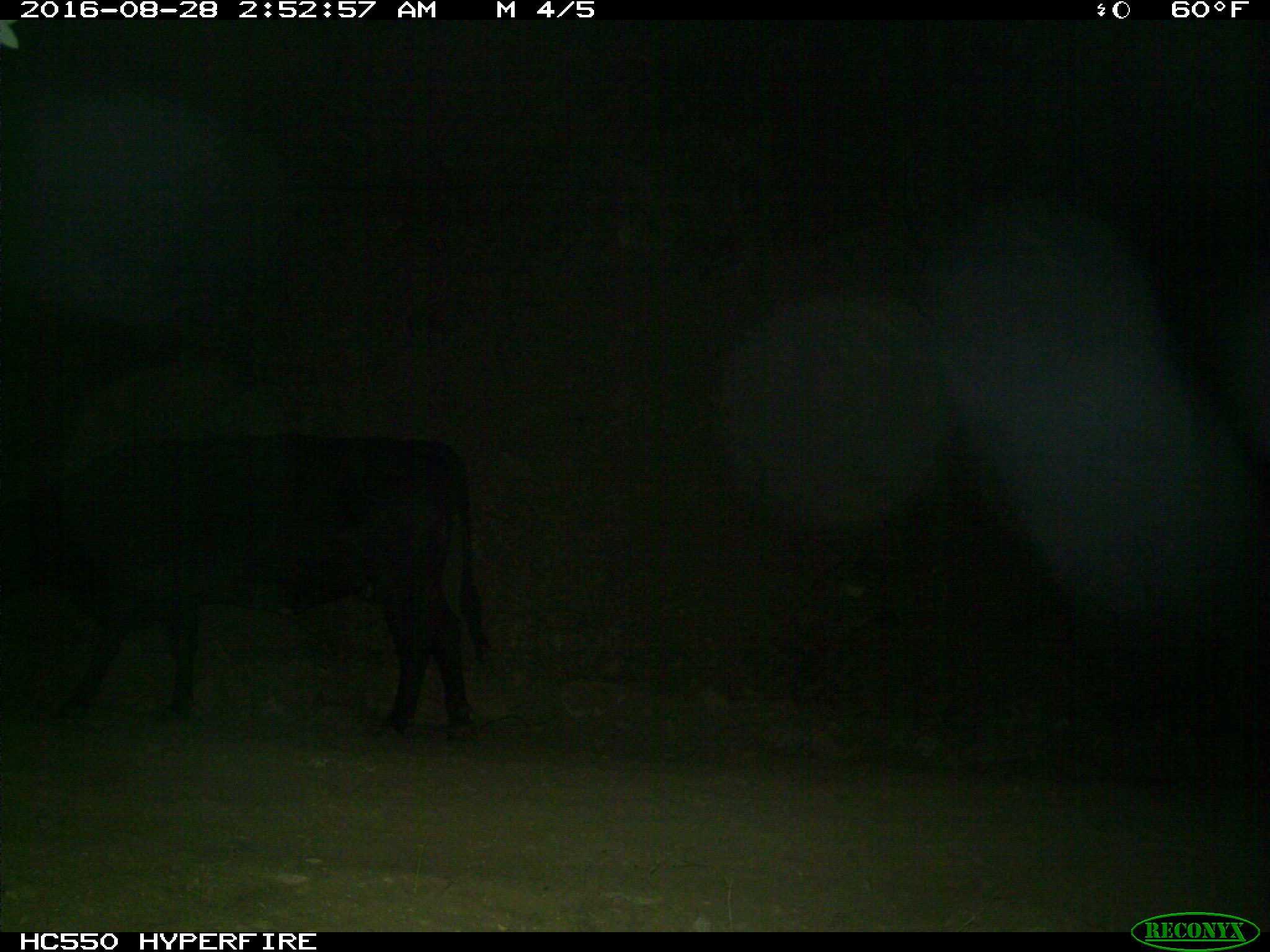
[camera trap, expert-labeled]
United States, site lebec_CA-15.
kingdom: Animalia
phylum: Chordata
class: Mammalia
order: Artiodactyla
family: Bovidae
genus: Bos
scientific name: Bos taurus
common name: domestic cow